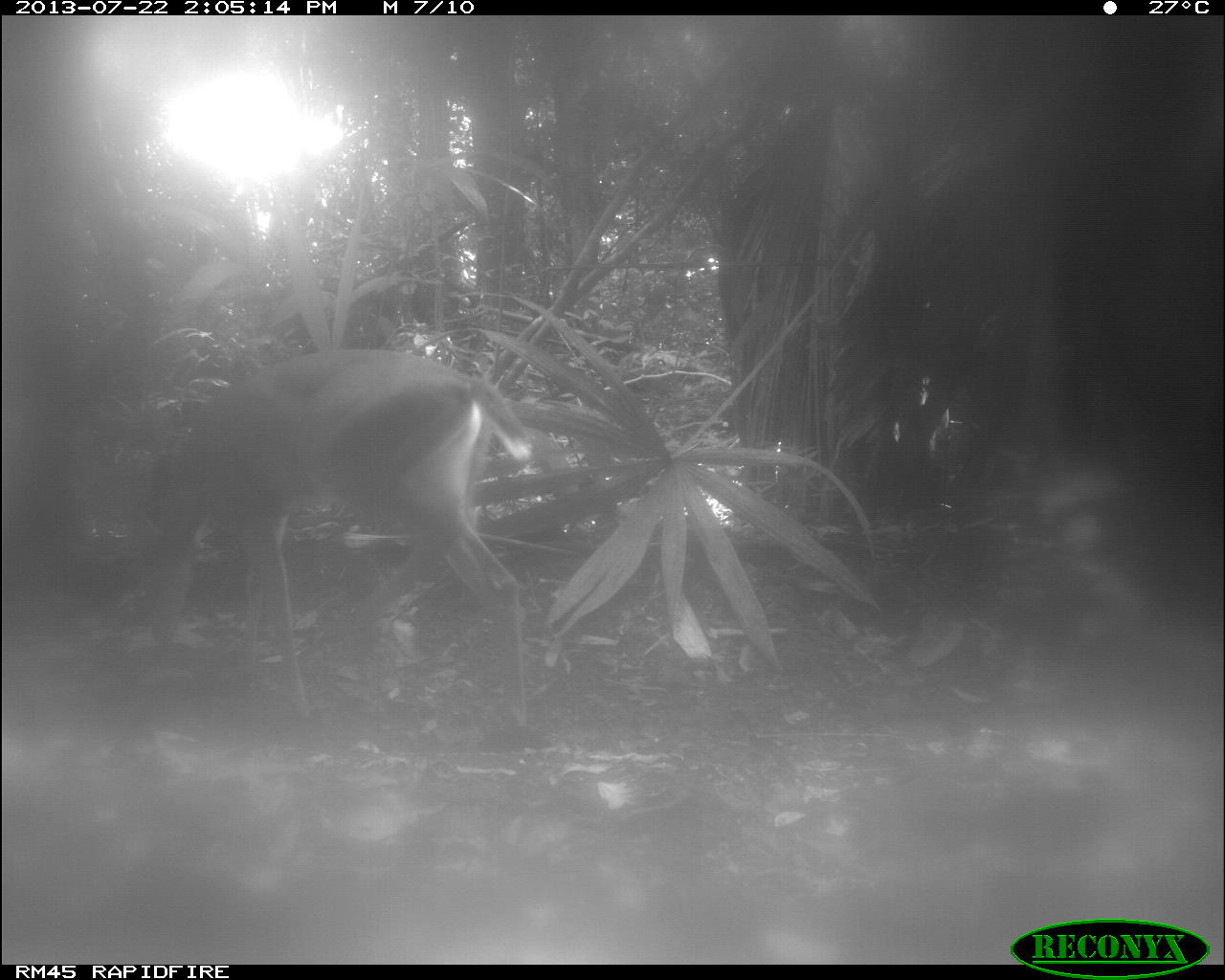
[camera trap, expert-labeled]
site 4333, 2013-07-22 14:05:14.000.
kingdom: Animalia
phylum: Chordata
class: Mammalia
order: Artiodactyla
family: Cervidae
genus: Odocoileus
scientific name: Odocoileus virginianus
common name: white-tailed deer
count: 1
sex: female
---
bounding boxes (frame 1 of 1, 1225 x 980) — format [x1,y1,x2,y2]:
odocoileus virginianus: [129,347,525,747]